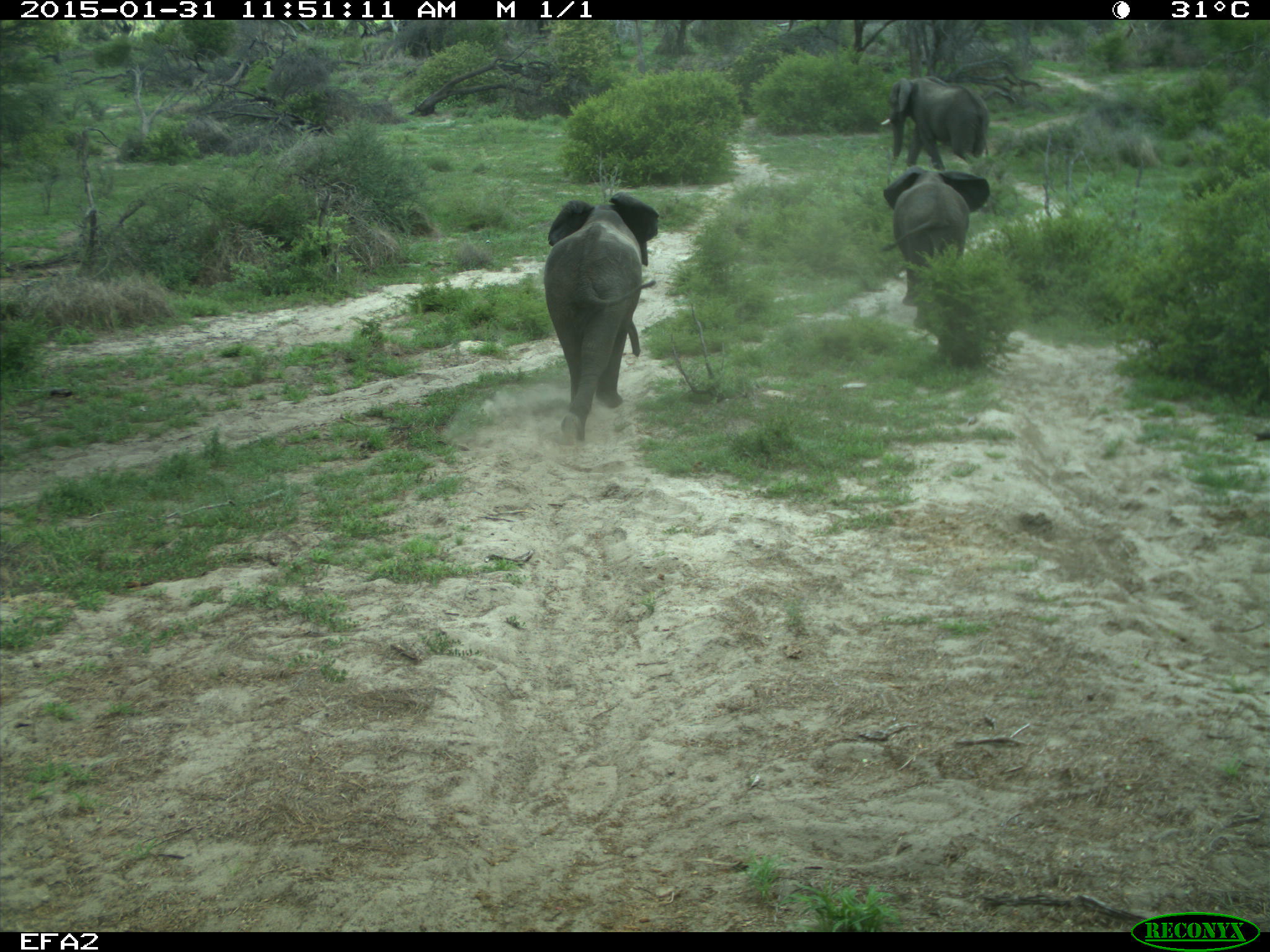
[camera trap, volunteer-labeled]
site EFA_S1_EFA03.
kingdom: Animalia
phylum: Chordata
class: Mammalia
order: Proboscidea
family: Elephantidae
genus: Loxodonta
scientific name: Loxodonta africana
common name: african bush elephant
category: elephant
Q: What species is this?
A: Elephant (african bush elephant) (Loxodonta africana).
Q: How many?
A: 3.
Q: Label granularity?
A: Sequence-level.